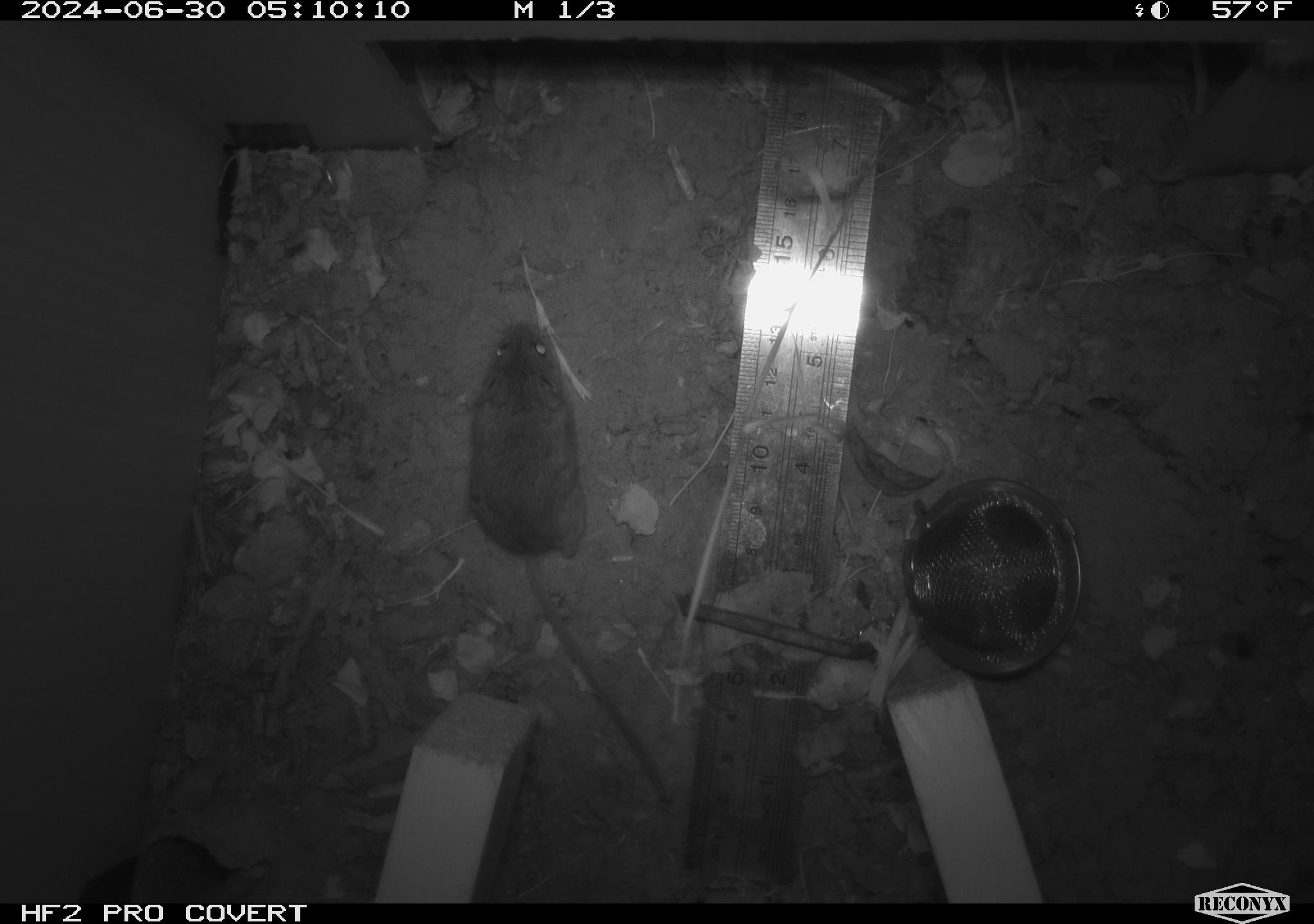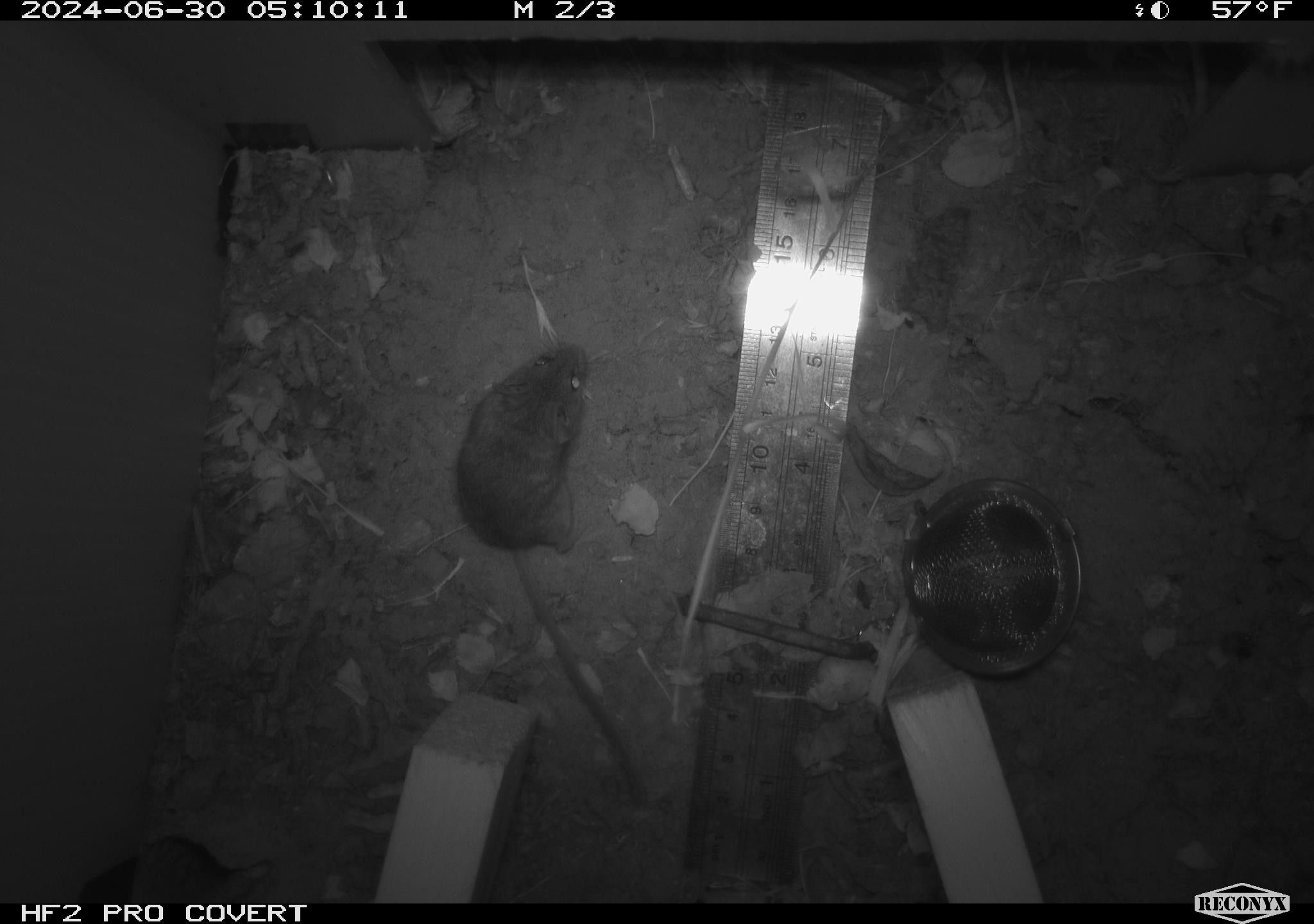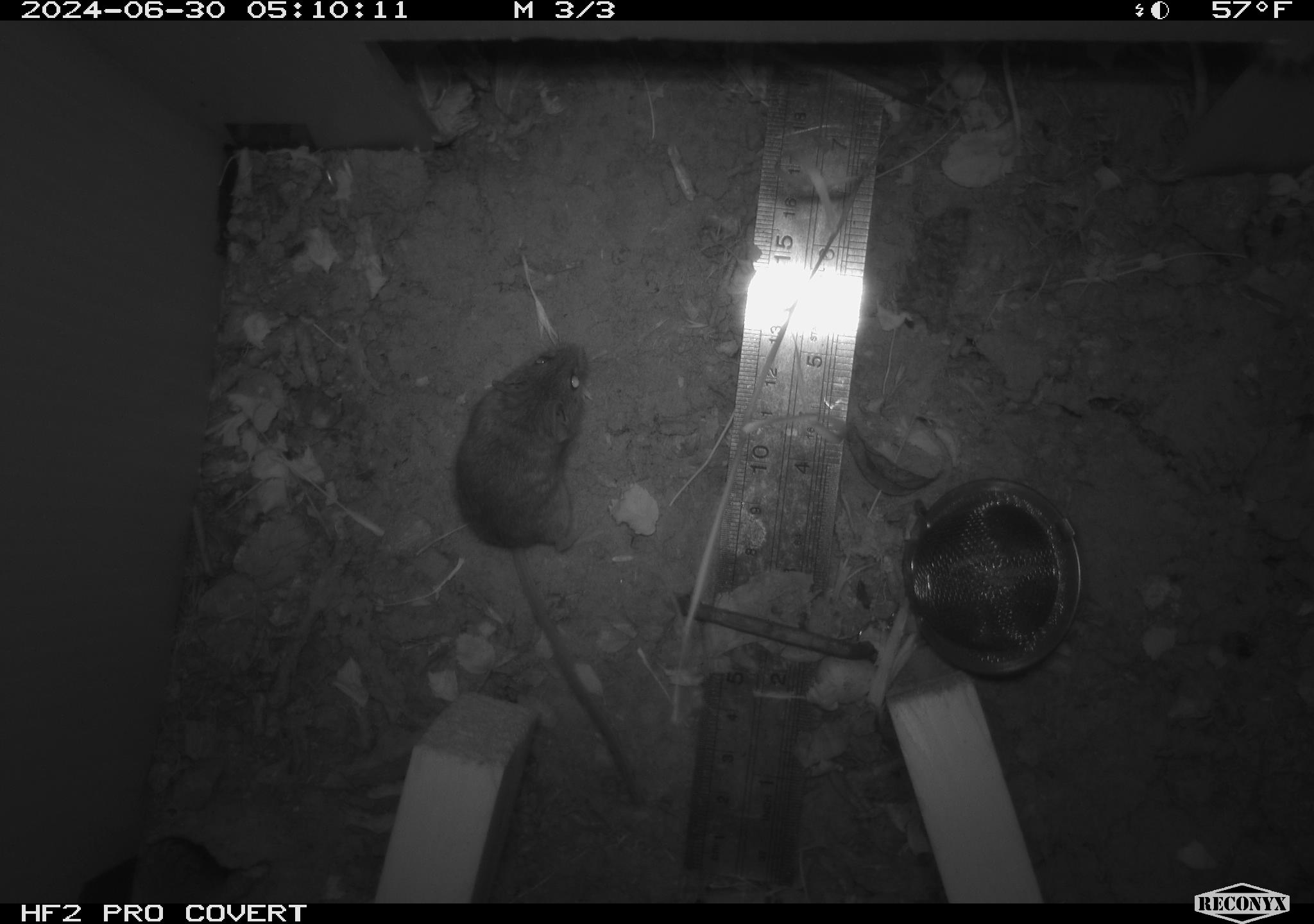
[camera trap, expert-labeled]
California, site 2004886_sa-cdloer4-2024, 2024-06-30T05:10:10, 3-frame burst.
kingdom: Animalia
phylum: Chordata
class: Mammalia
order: Rodentia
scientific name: Rodentia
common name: rodent